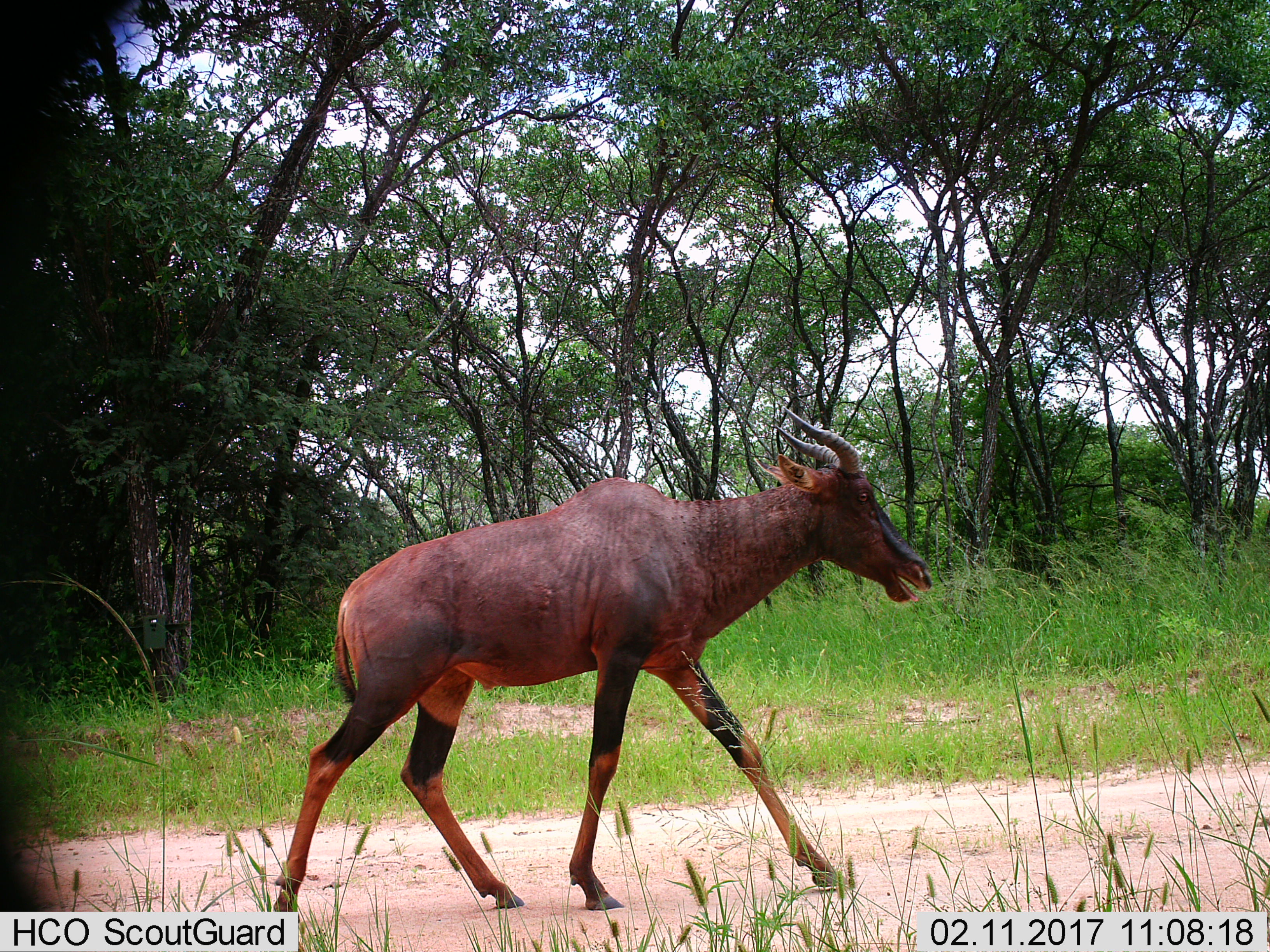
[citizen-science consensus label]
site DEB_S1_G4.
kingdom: Animalia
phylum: Chordata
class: Mammalia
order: Artiodactyla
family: Bovidae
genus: Damaliscus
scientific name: Damaliscus lunatus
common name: tsessebe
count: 1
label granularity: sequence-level